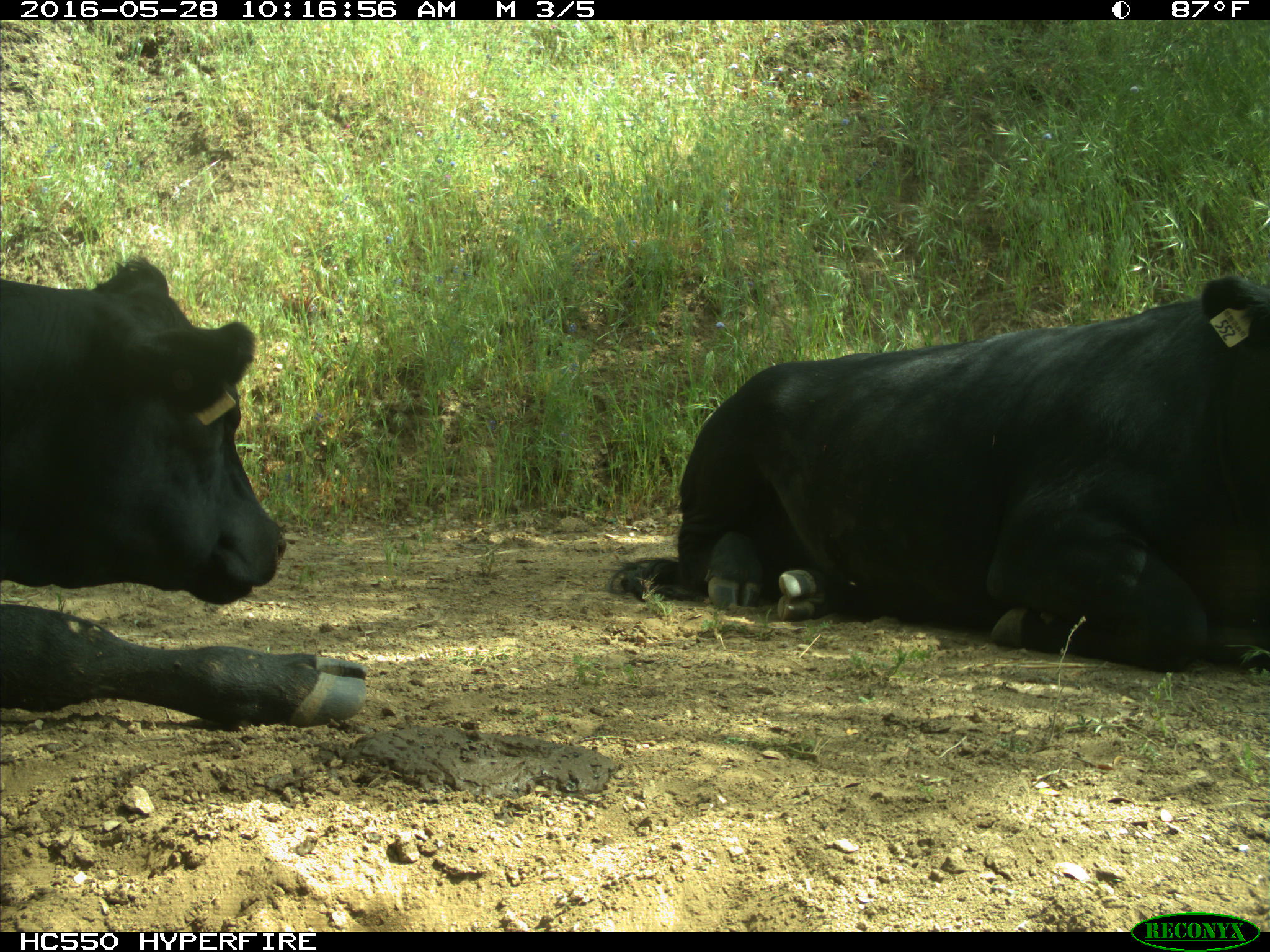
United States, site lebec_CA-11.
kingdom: Animalia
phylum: Chordata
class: Mammalia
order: Artiodactyla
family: Bovidae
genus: Bos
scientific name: Bos taurus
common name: domestic cow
Bos taurus (domestic cow).